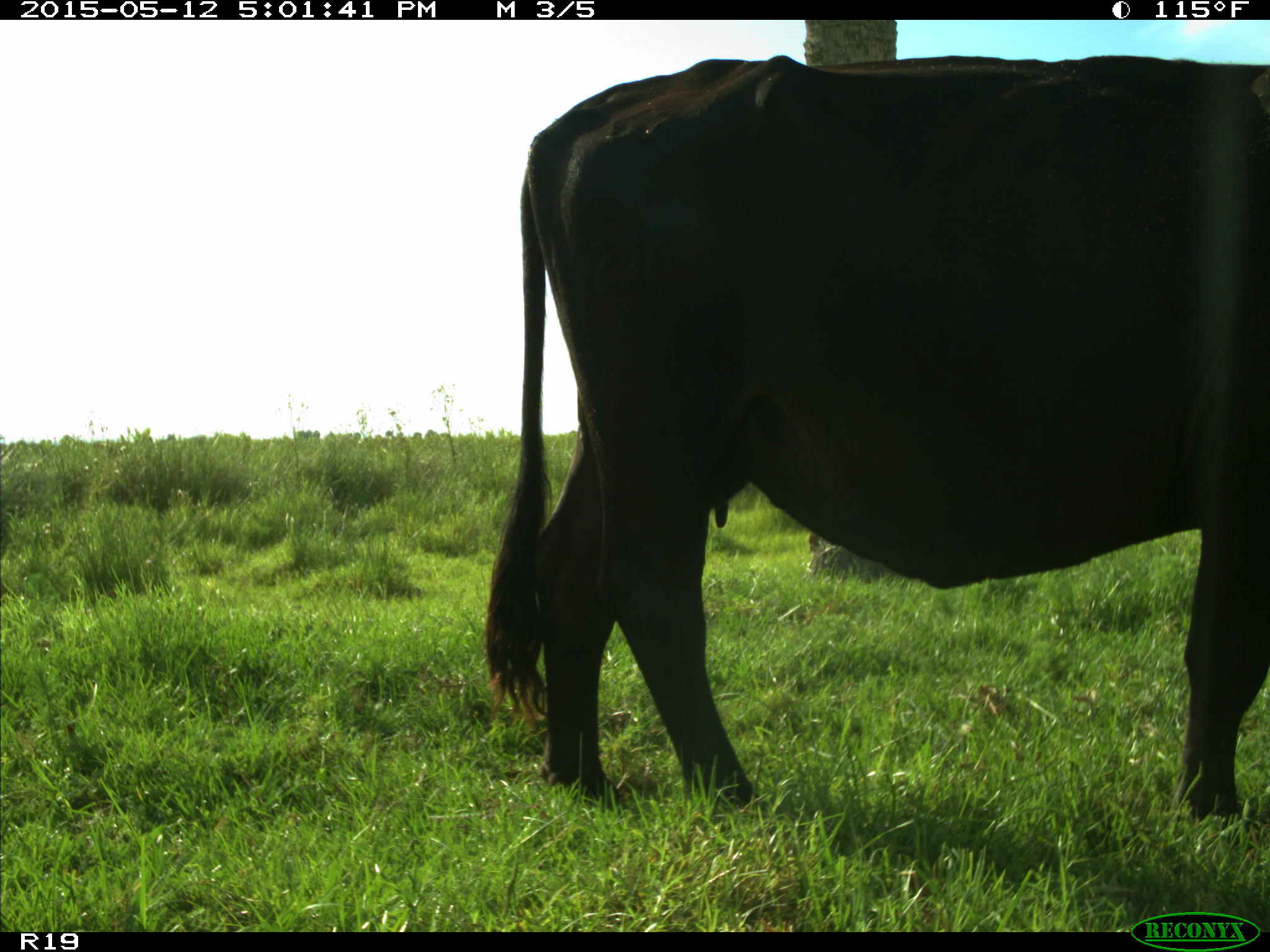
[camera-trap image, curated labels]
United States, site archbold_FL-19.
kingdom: Animalia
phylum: Chordata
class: Mammalia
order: Artiodactyla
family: Bovidae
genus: Bos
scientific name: Bos taurus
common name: domestic cow